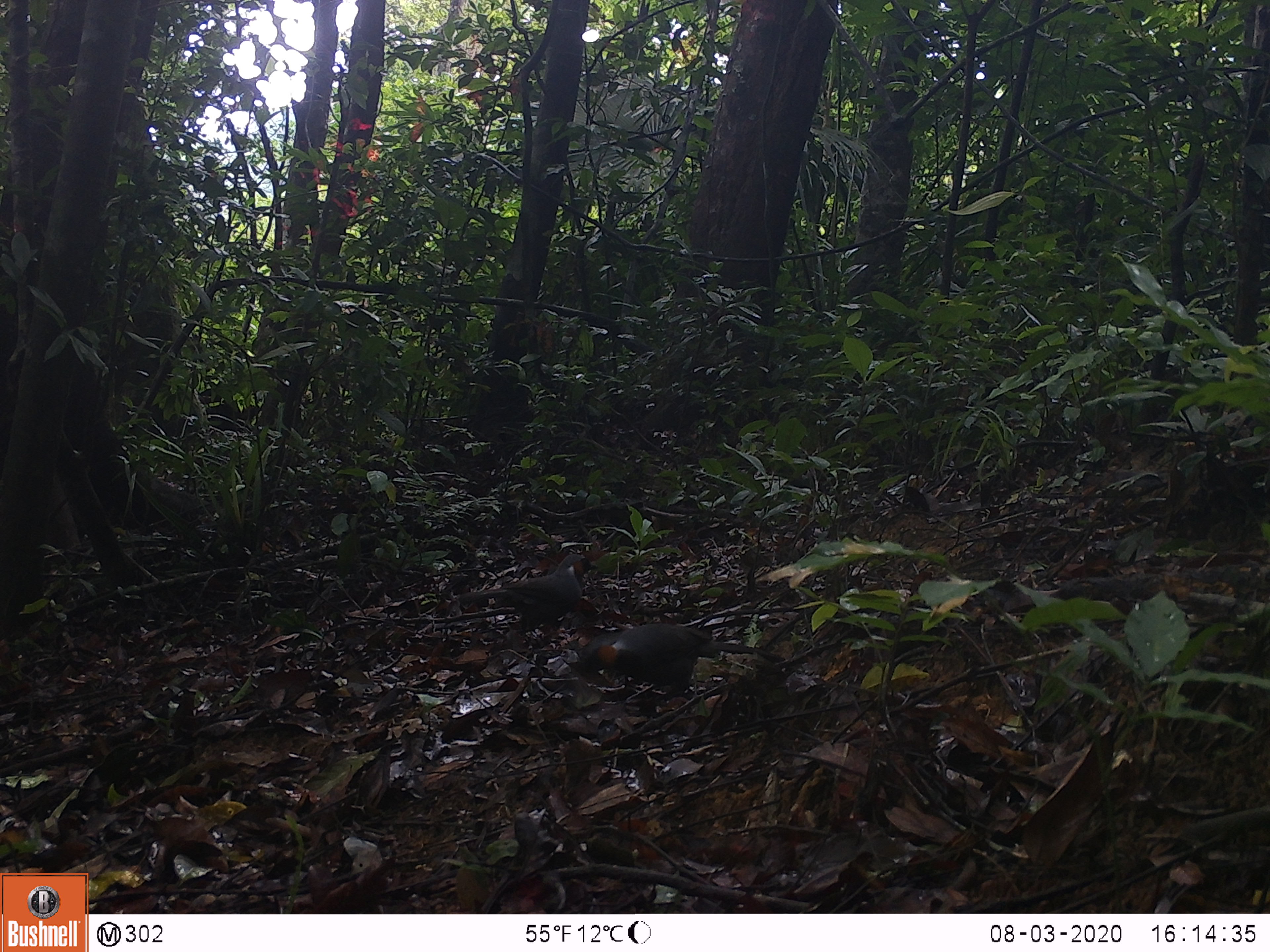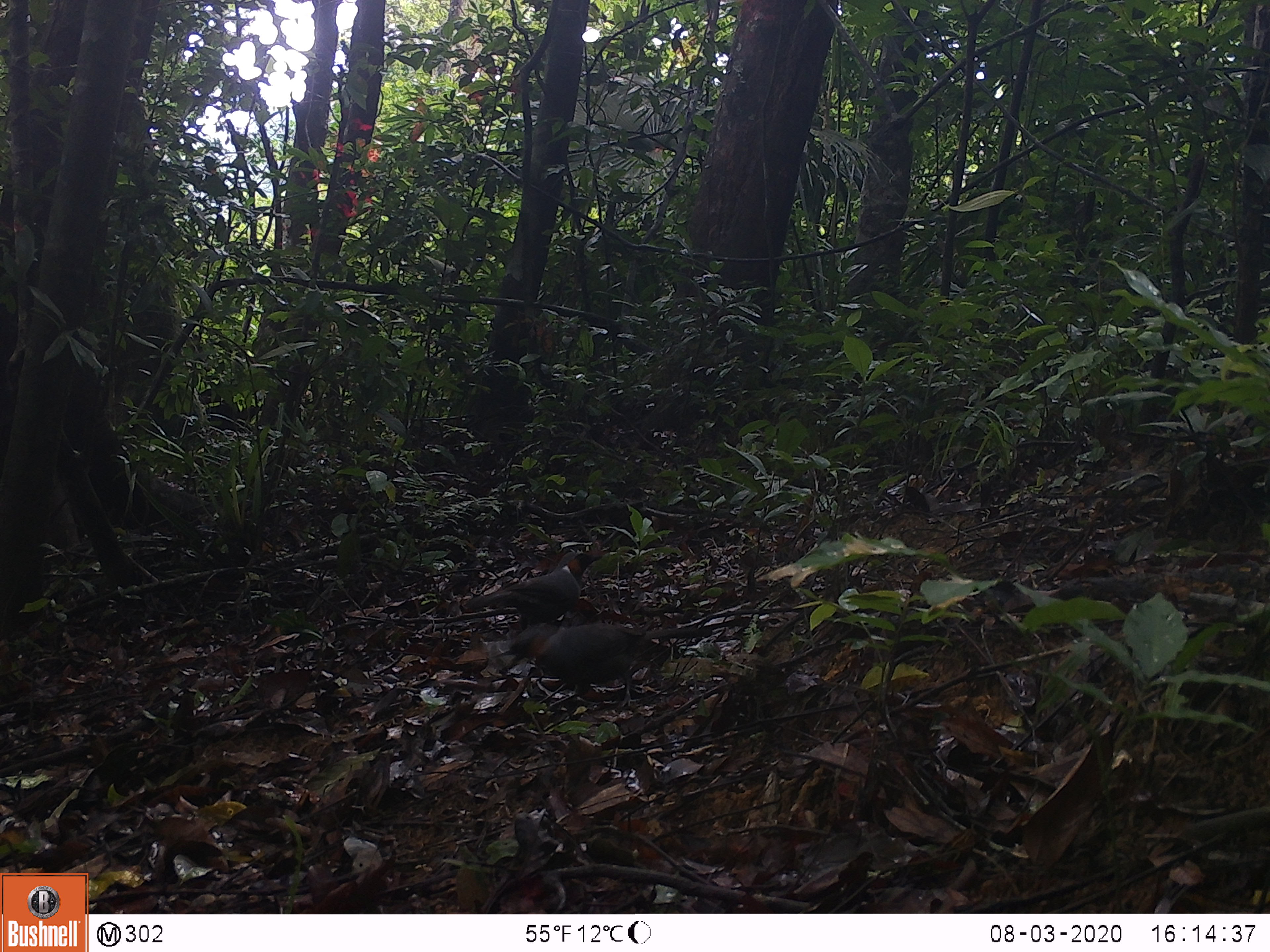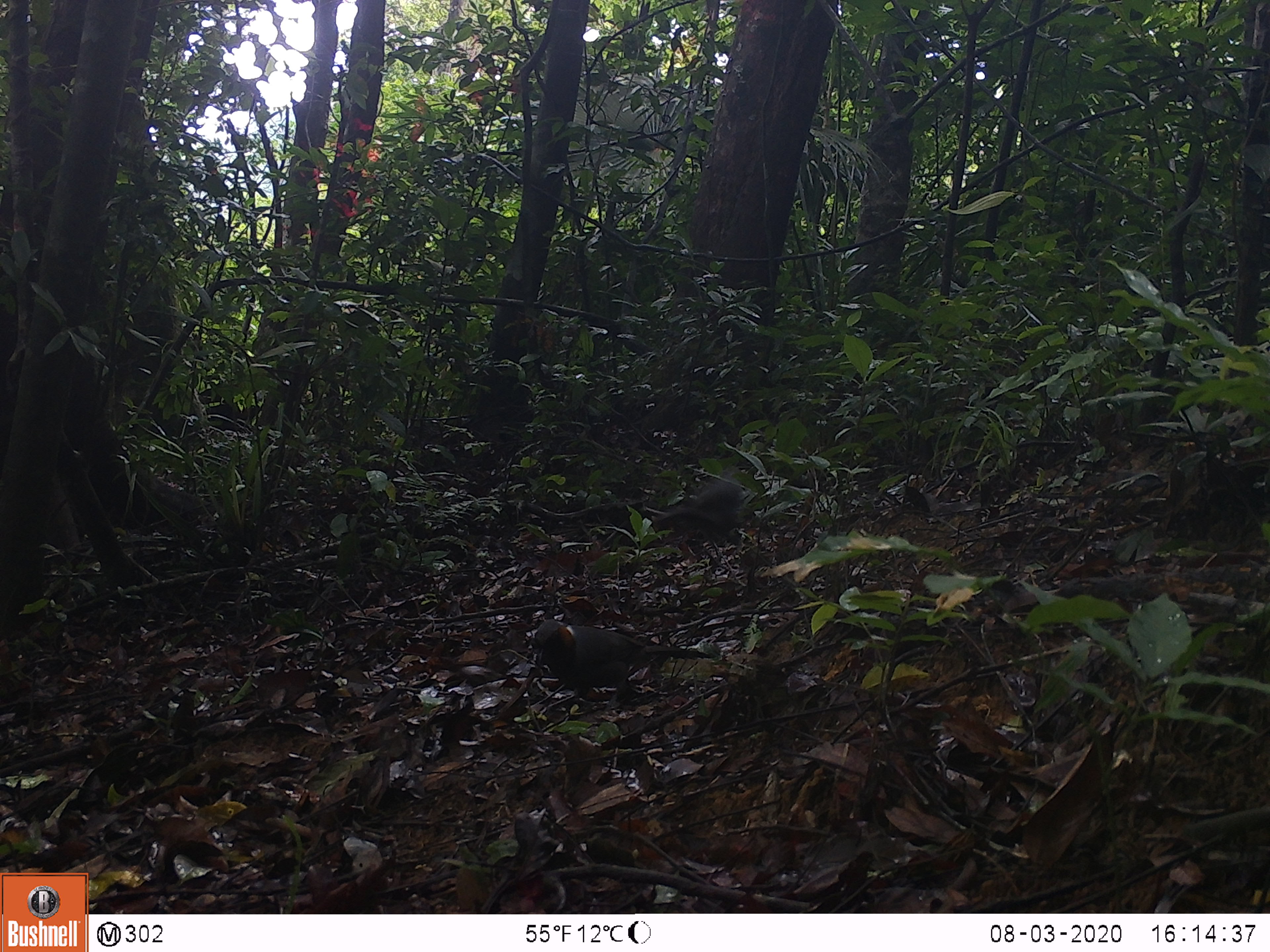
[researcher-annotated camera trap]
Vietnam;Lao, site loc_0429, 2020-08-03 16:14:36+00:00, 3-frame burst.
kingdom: Animalia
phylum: Chordata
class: Aves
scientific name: Aves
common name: bird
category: unidentified bird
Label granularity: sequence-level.